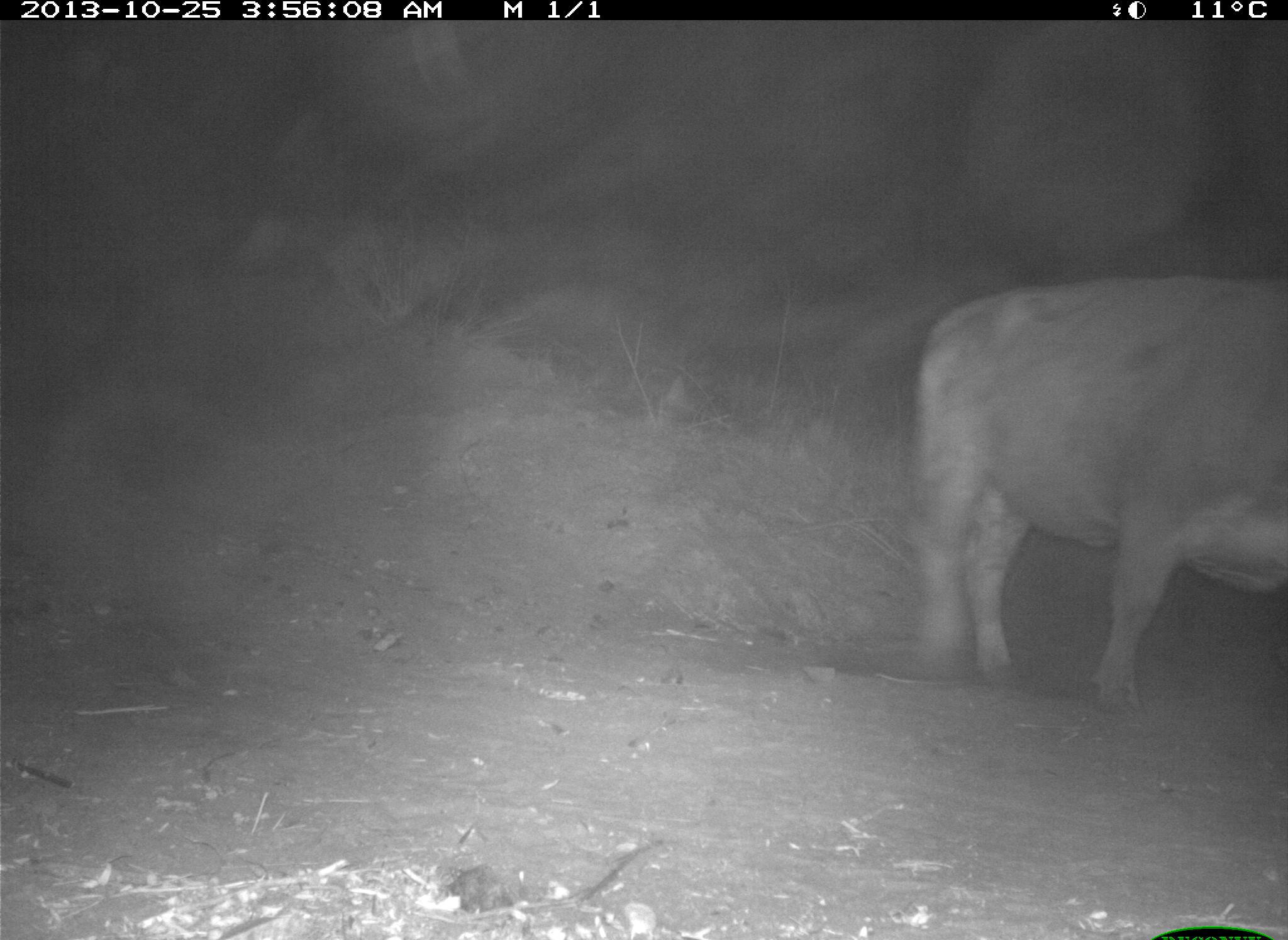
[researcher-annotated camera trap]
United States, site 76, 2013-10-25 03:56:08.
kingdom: Animalia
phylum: Chordata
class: Mammalia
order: Artiodactyla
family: Bovidae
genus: Bos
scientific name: Bos taurus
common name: cow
Cow (Bos taurus).